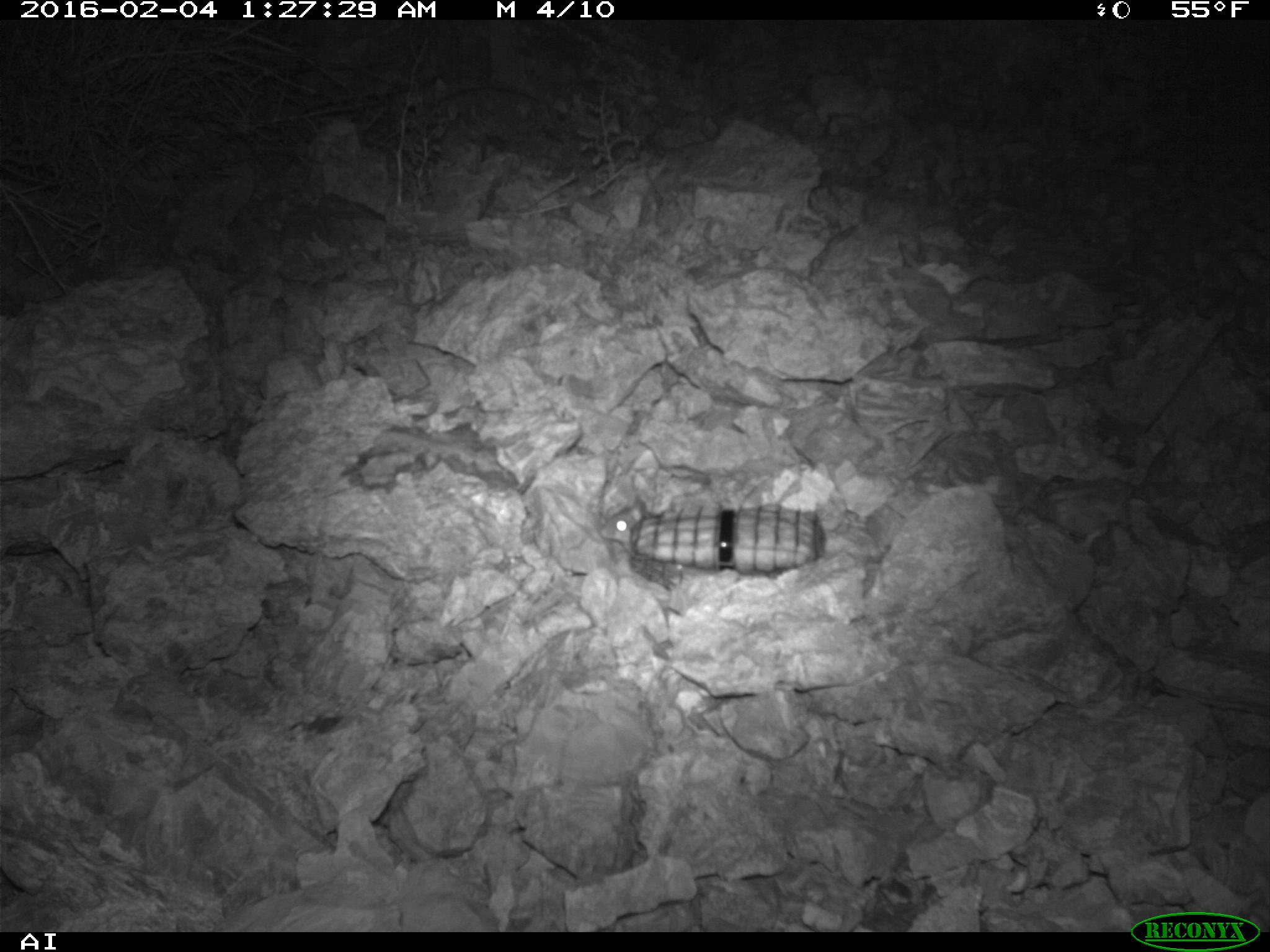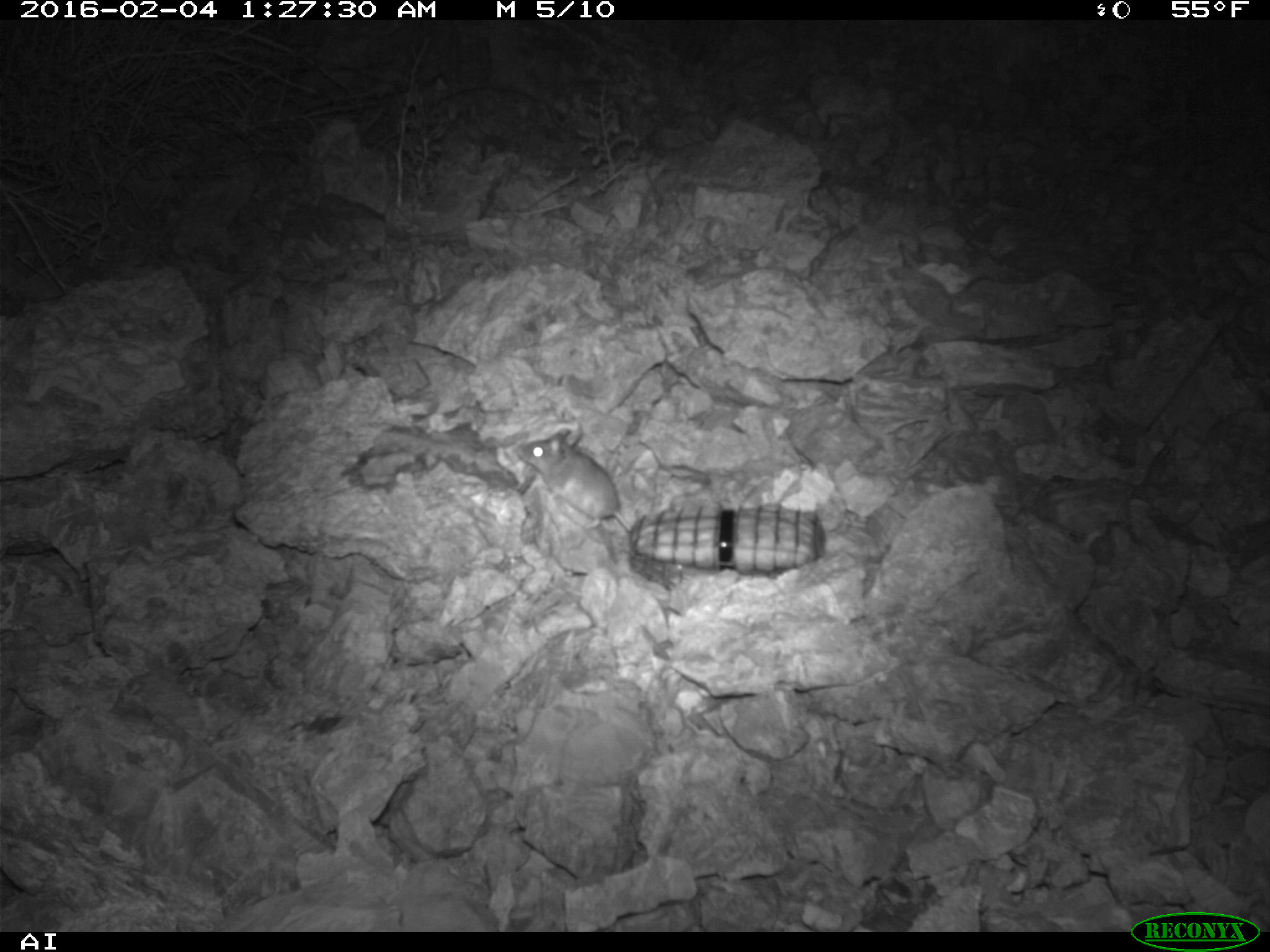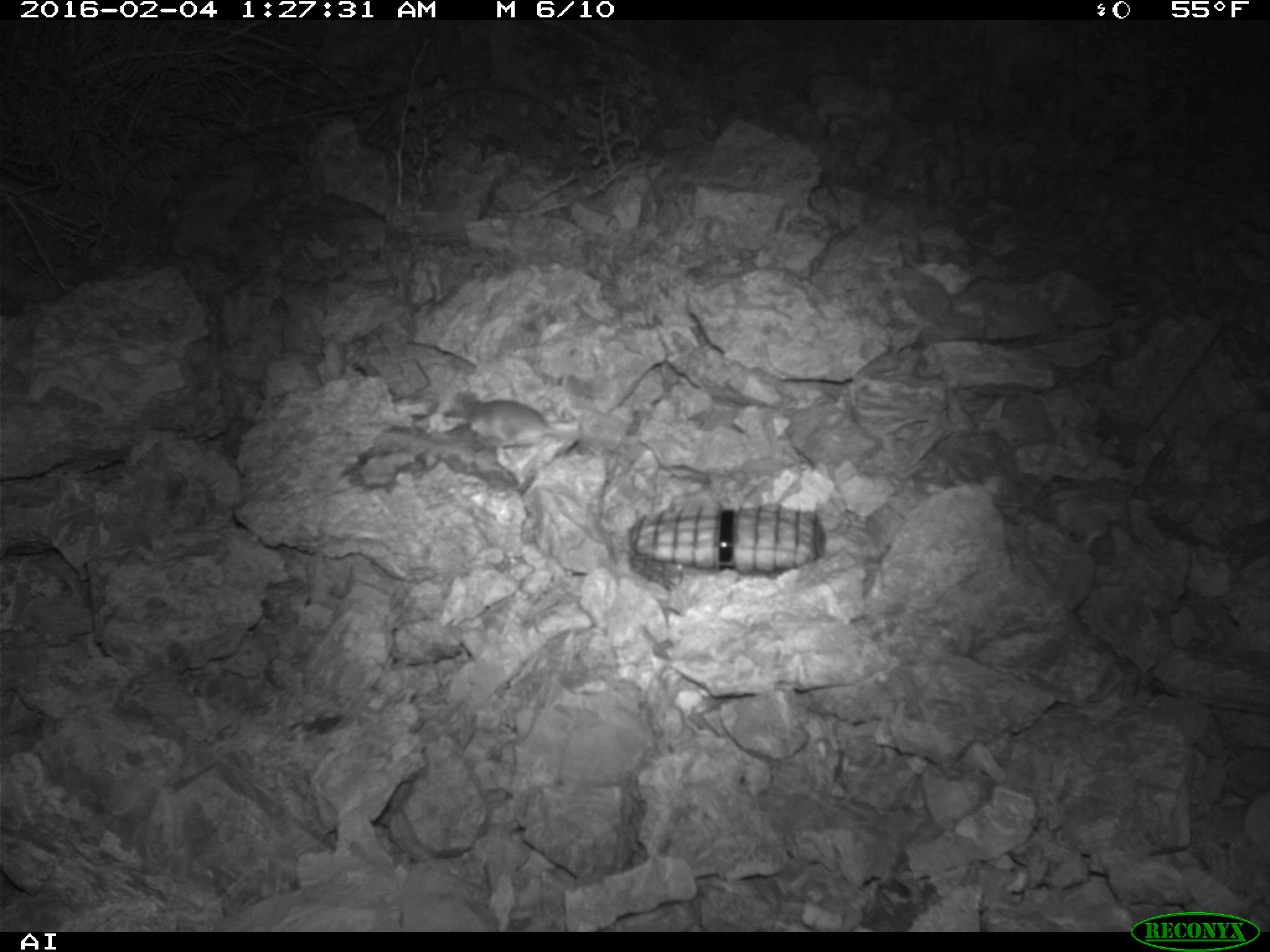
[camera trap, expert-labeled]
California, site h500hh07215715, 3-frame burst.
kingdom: Animalia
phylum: Chordata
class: Mammalia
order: Rodentia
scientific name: Rodentia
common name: rodent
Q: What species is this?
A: Rodent (Rodentia).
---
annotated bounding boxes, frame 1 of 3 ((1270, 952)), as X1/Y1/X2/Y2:
rodent: 598/497/648/544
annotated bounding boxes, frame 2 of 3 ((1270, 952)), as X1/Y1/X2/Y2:
rodent: 515/428/631/532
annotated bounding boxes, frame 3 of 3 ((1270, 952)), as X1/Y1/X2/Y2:
rodent: 460/400/590/447